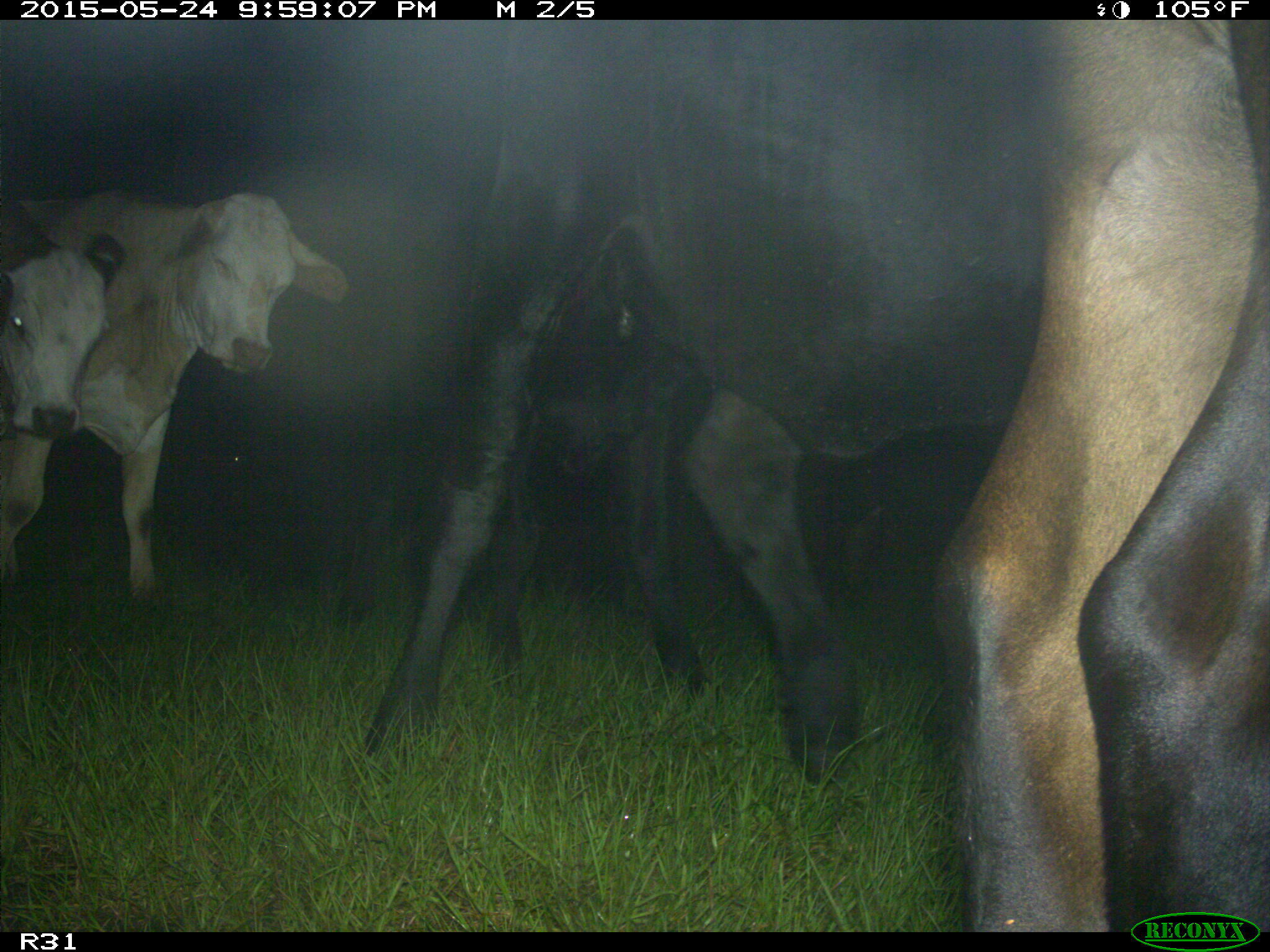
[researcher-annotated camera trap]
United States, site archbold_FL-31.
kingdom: Animalia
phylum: Chordata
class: Mammalia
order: Artiodactyla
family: Bovidae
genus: Bos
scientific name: Bos taurus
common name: domestic cow